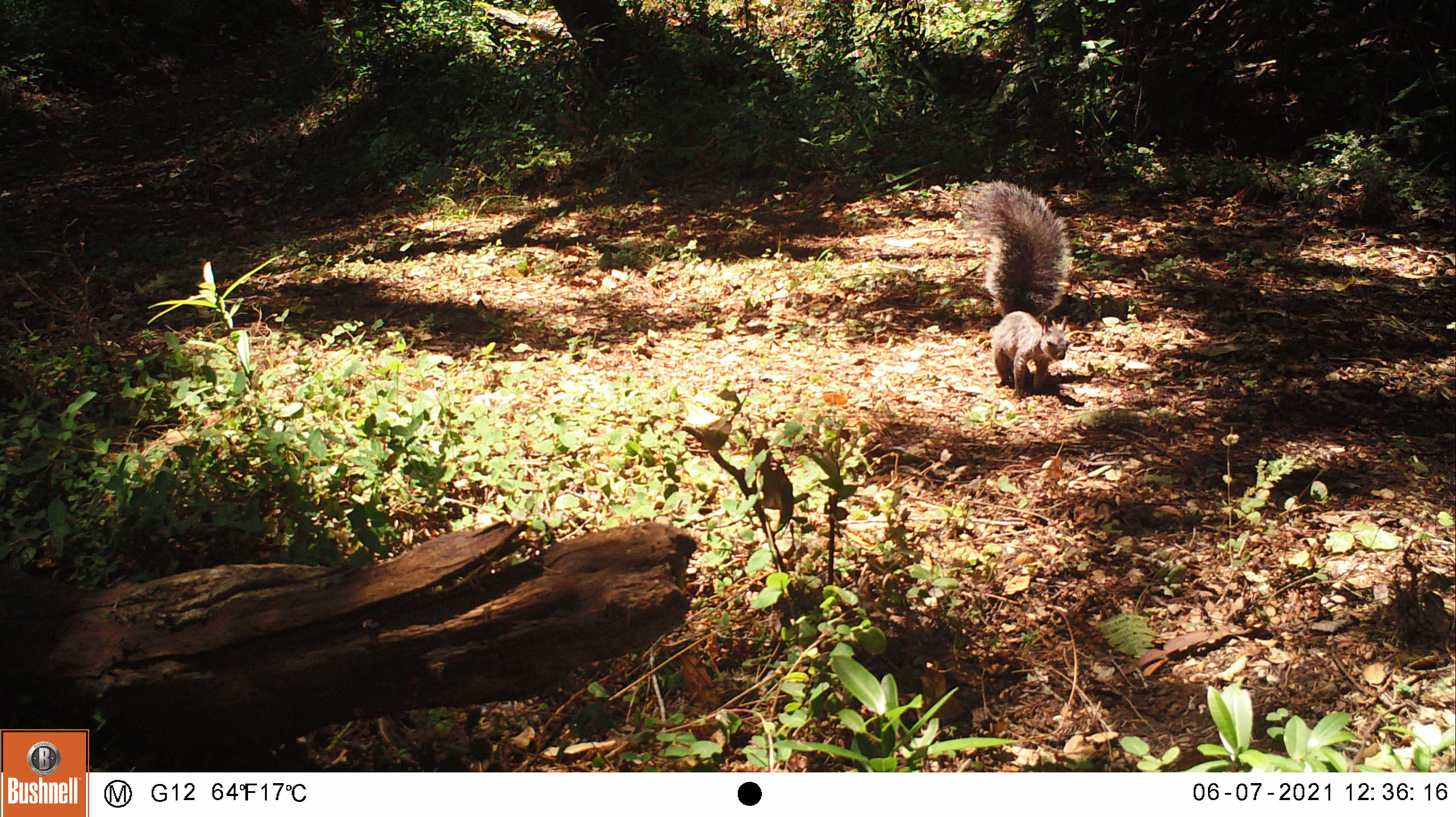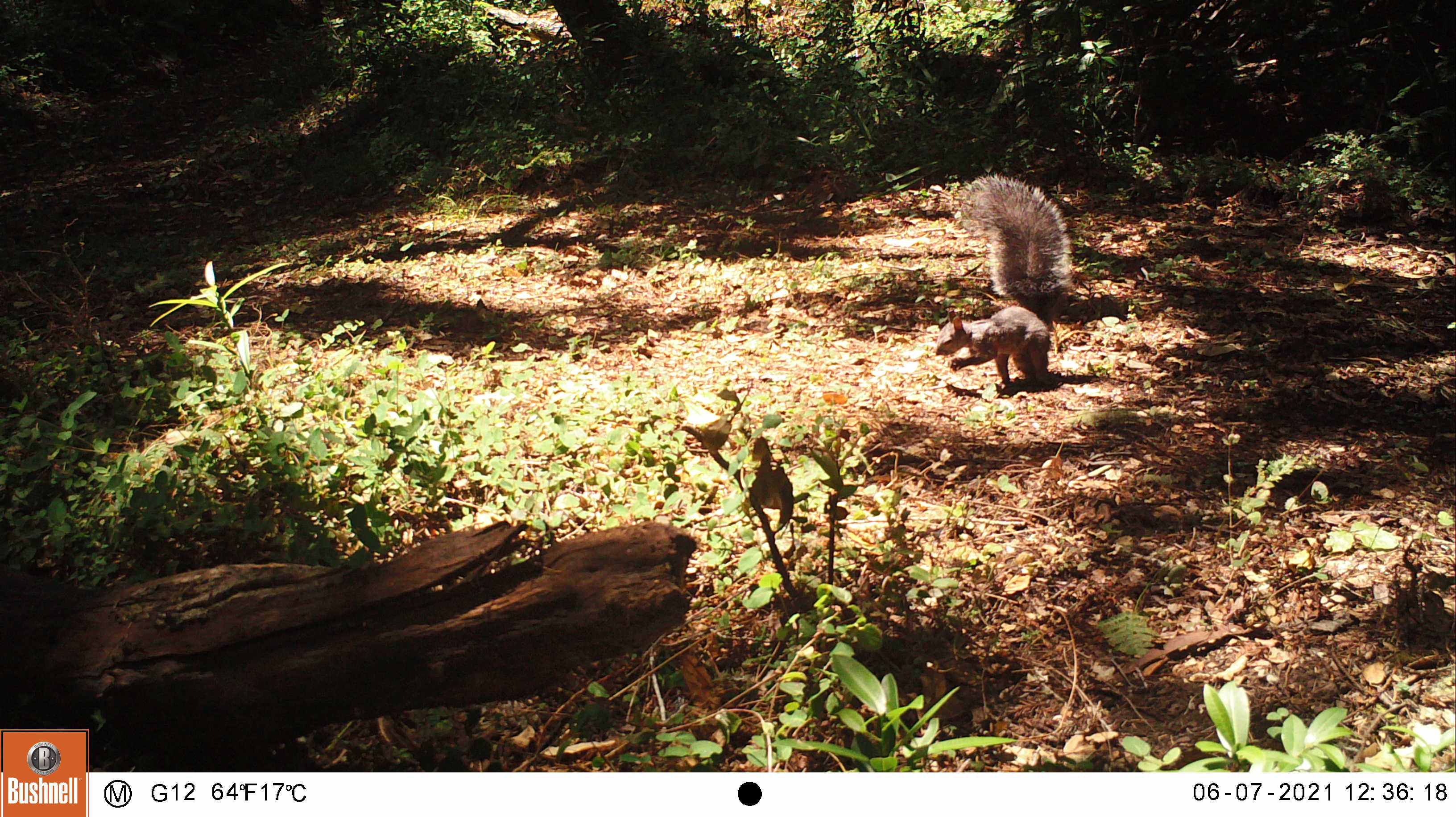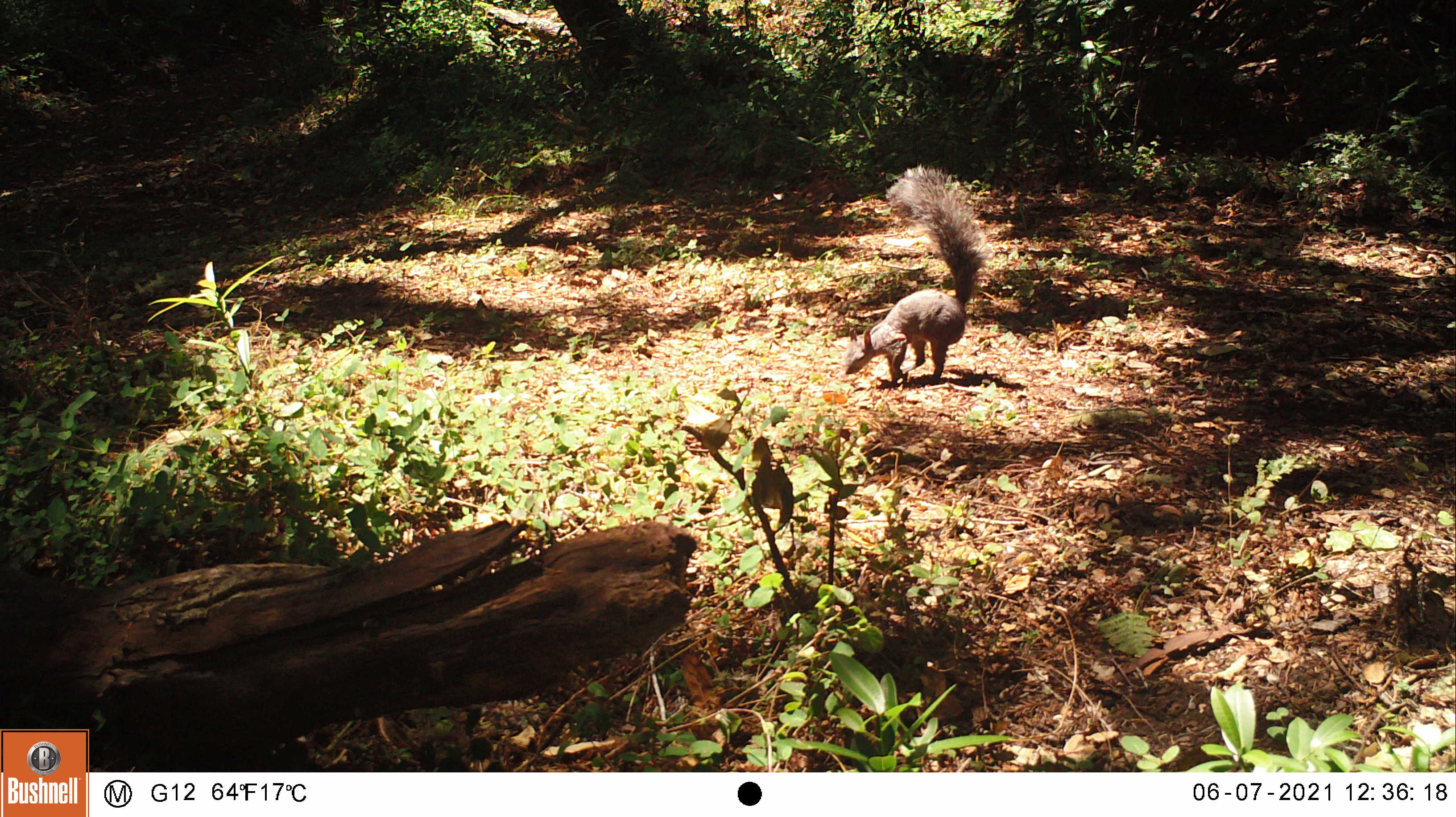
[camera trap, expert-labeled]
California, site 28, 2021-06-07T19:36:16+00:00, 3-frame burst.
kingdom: Animalia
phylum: Chordata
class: Mammalia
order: Rodentia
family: Sciuridae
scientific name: Sciuridae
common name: squirrel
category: unknown squirrel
Unknown squirrel (squirrel) (Sciuridae).